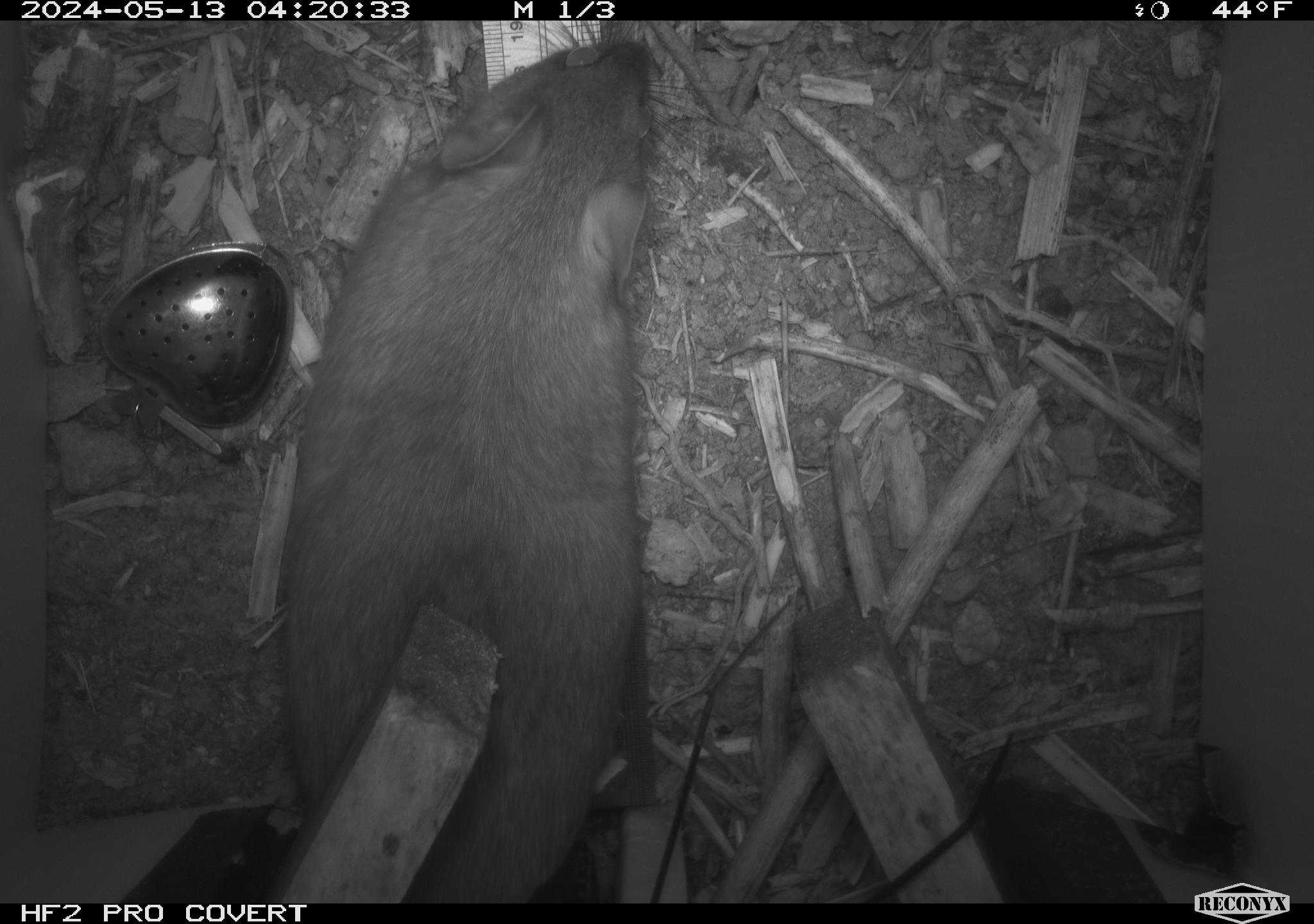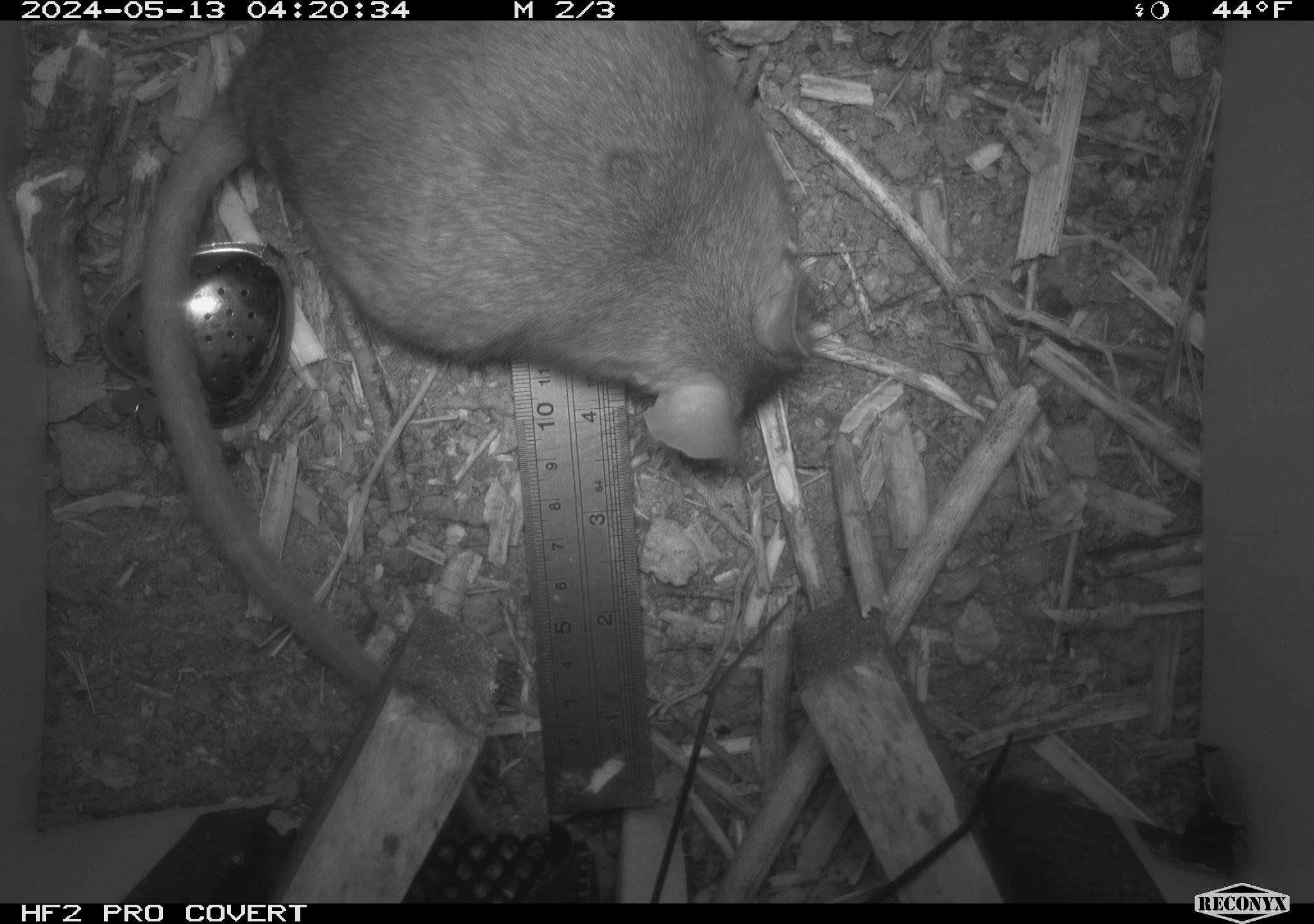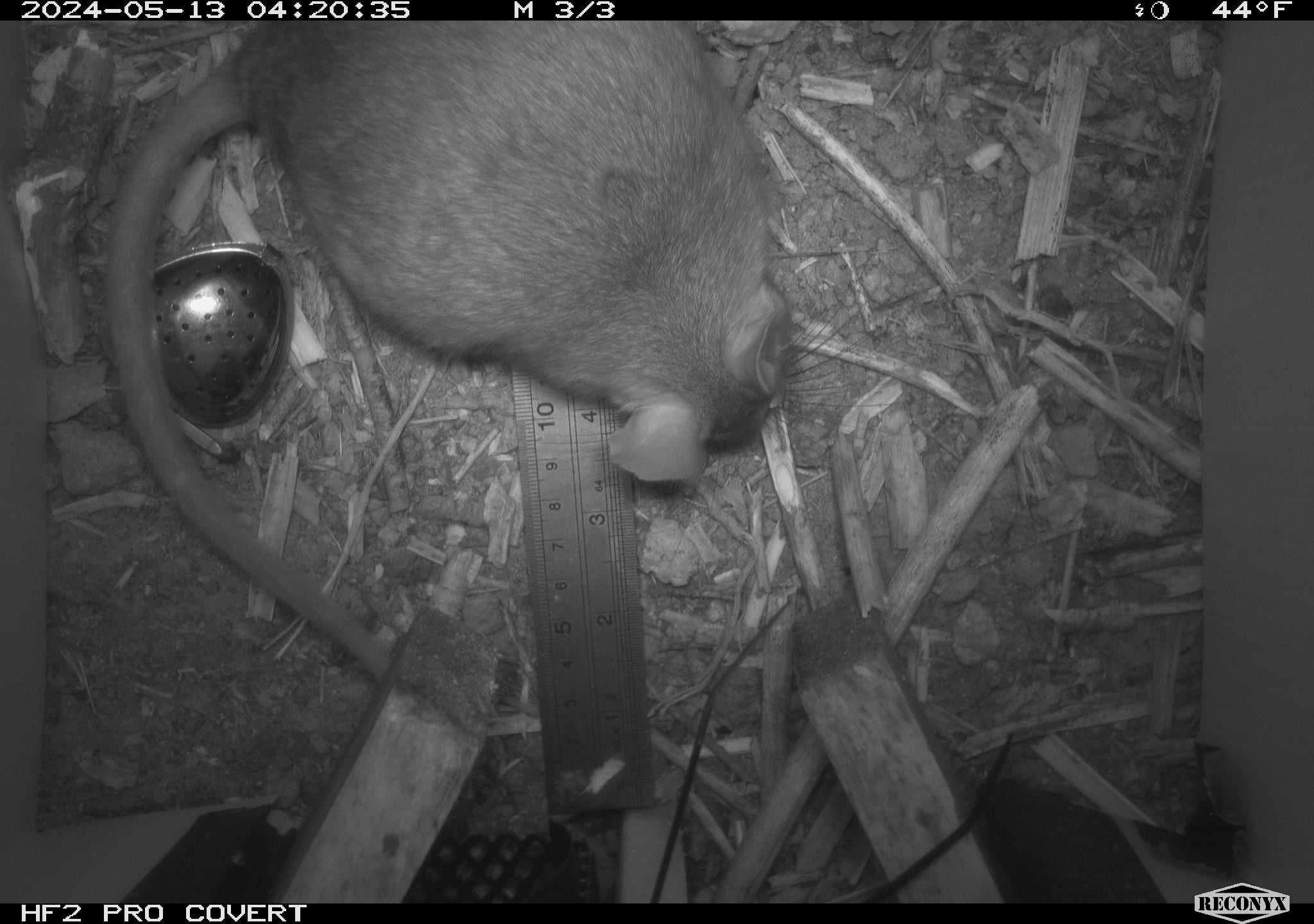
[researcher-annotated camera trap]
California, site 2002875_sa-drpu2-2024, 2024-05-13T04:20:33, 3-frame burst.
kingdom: Animalia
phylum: Chordata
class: Mammalia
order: Rodentia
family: Cricetidae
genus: Neotoma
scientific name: Neotoma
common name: pack rat or woodrat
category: neotoma species